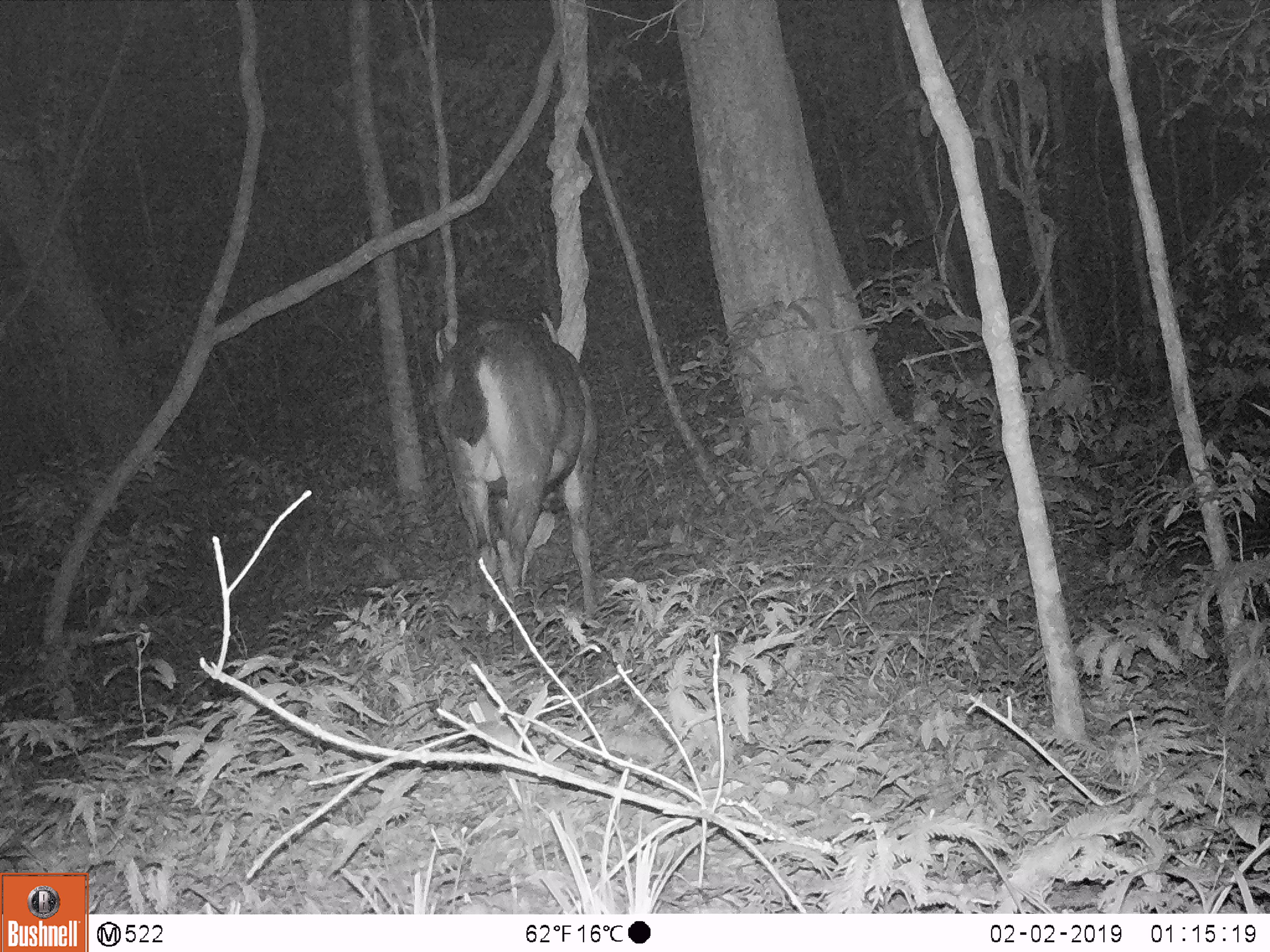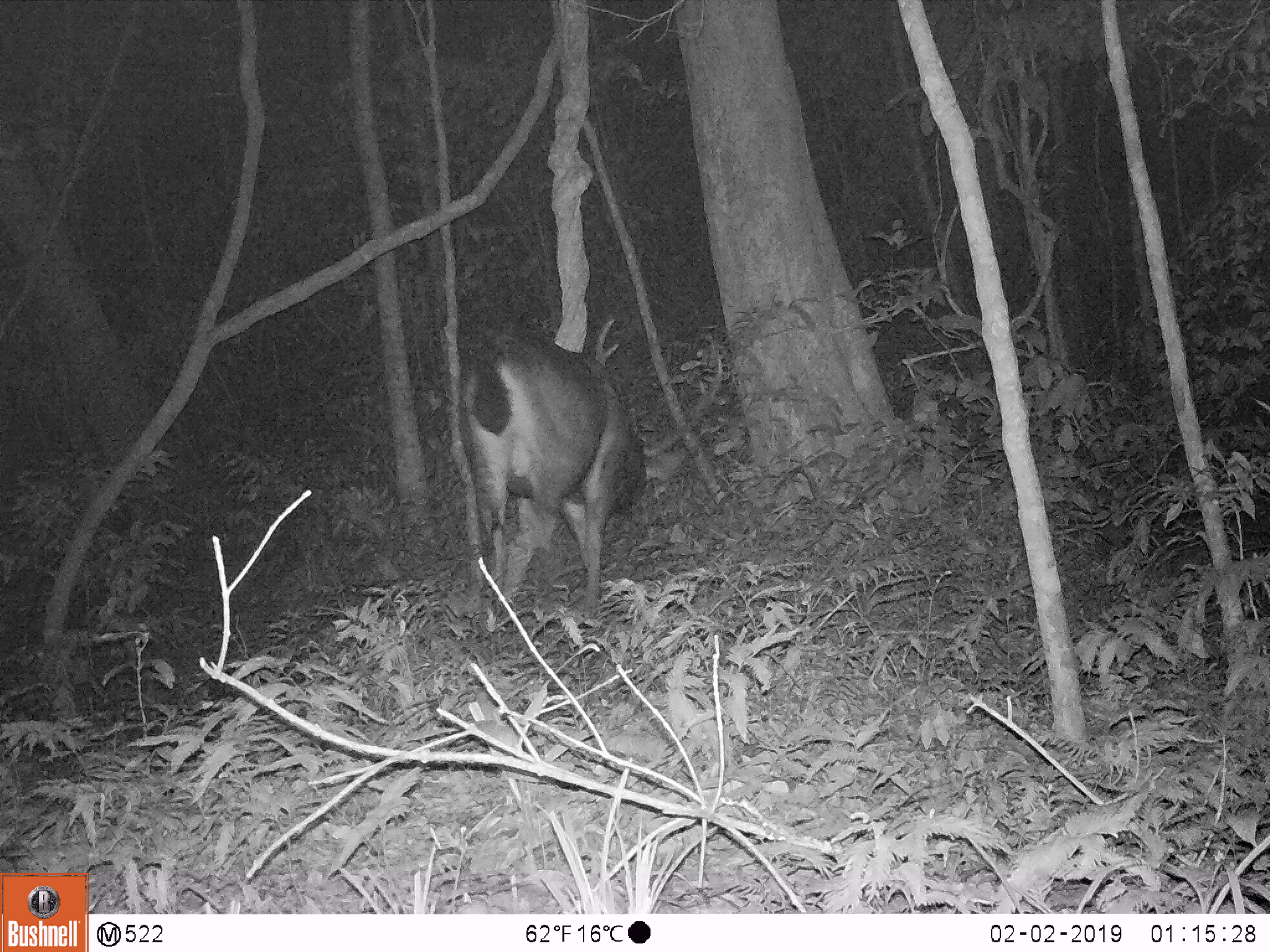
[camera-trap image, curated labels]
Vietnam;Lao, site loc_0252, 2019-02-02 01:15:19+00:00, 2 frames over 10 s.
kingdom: Animalia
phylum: Chordata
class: Mammalia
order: Artiodactyla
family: Cervidae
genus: Rusa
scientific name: Rusa unicolor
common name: sambar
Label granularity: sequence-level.